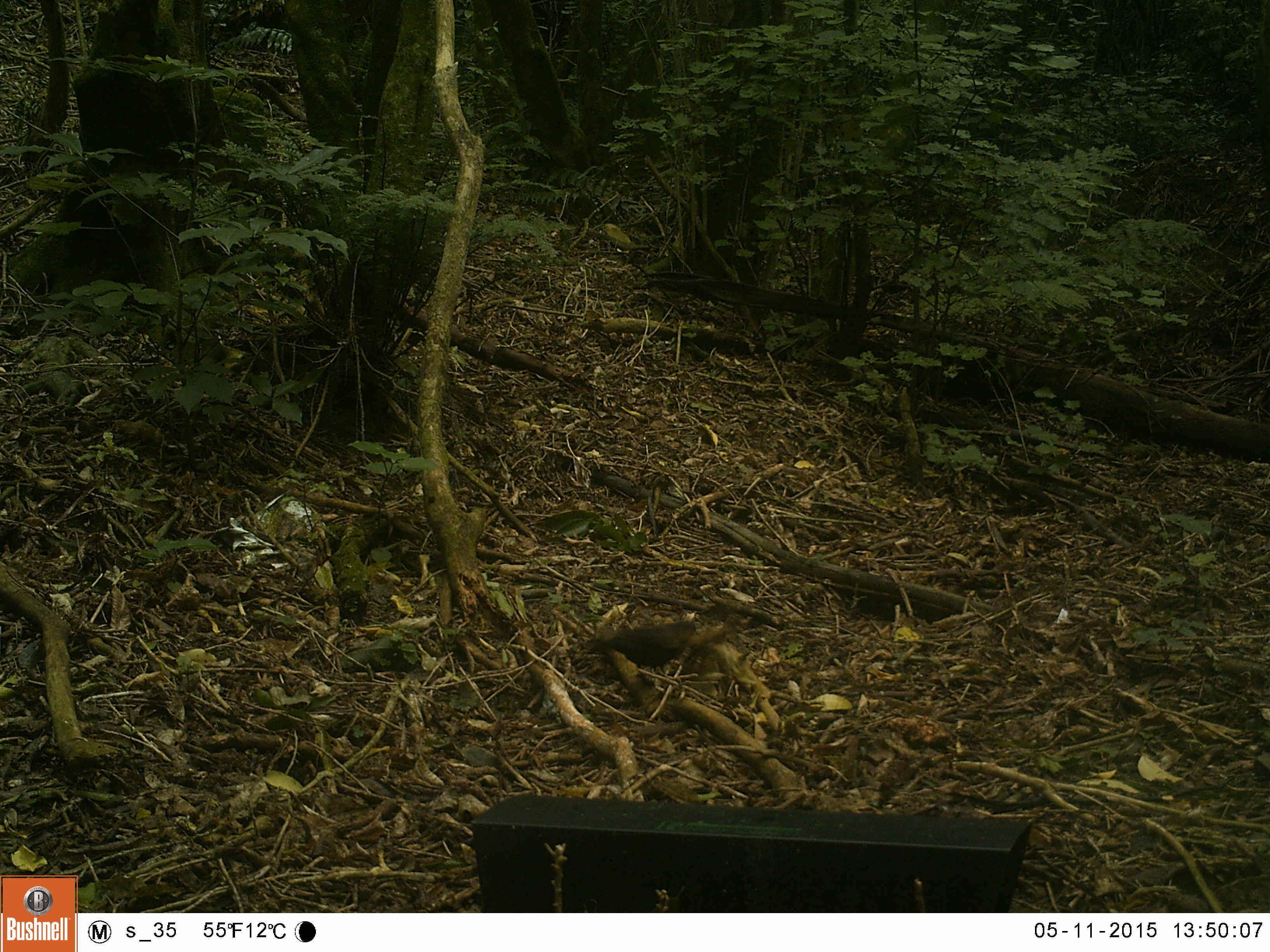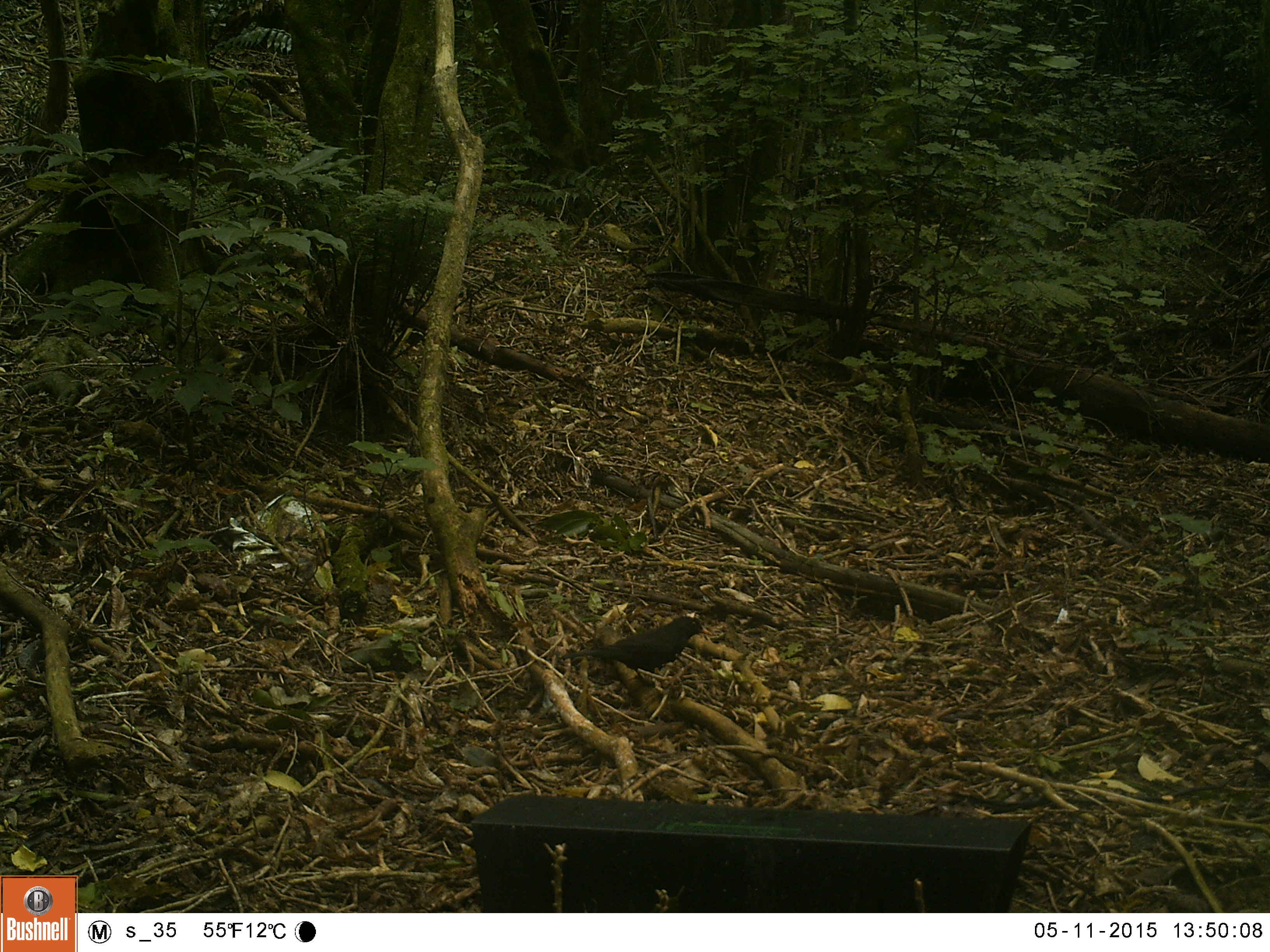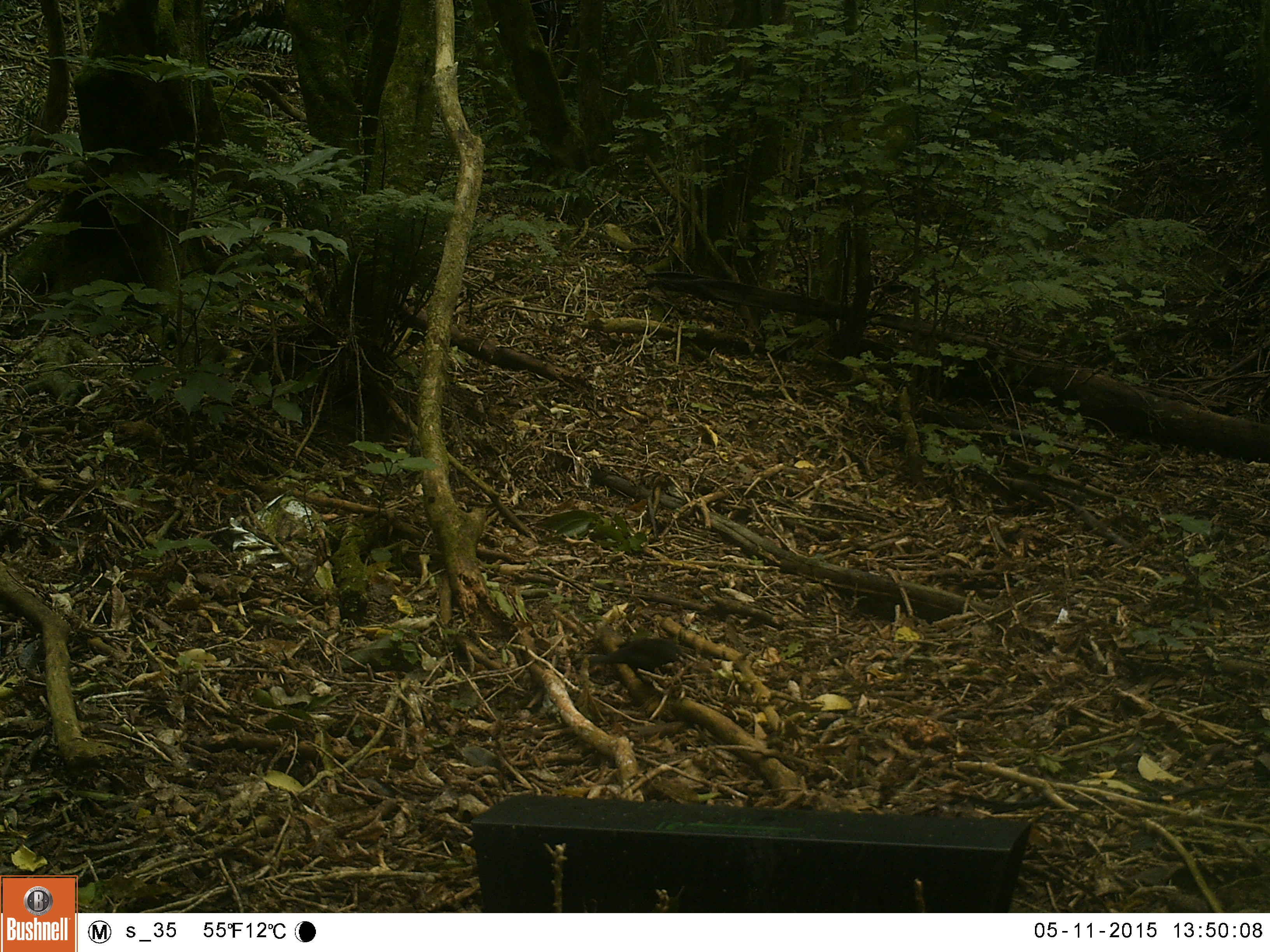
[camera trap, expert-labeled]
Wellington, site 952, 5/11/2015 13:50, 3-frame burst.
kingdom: Animalia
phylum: Chordata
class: Aves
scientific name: Aves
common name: bird